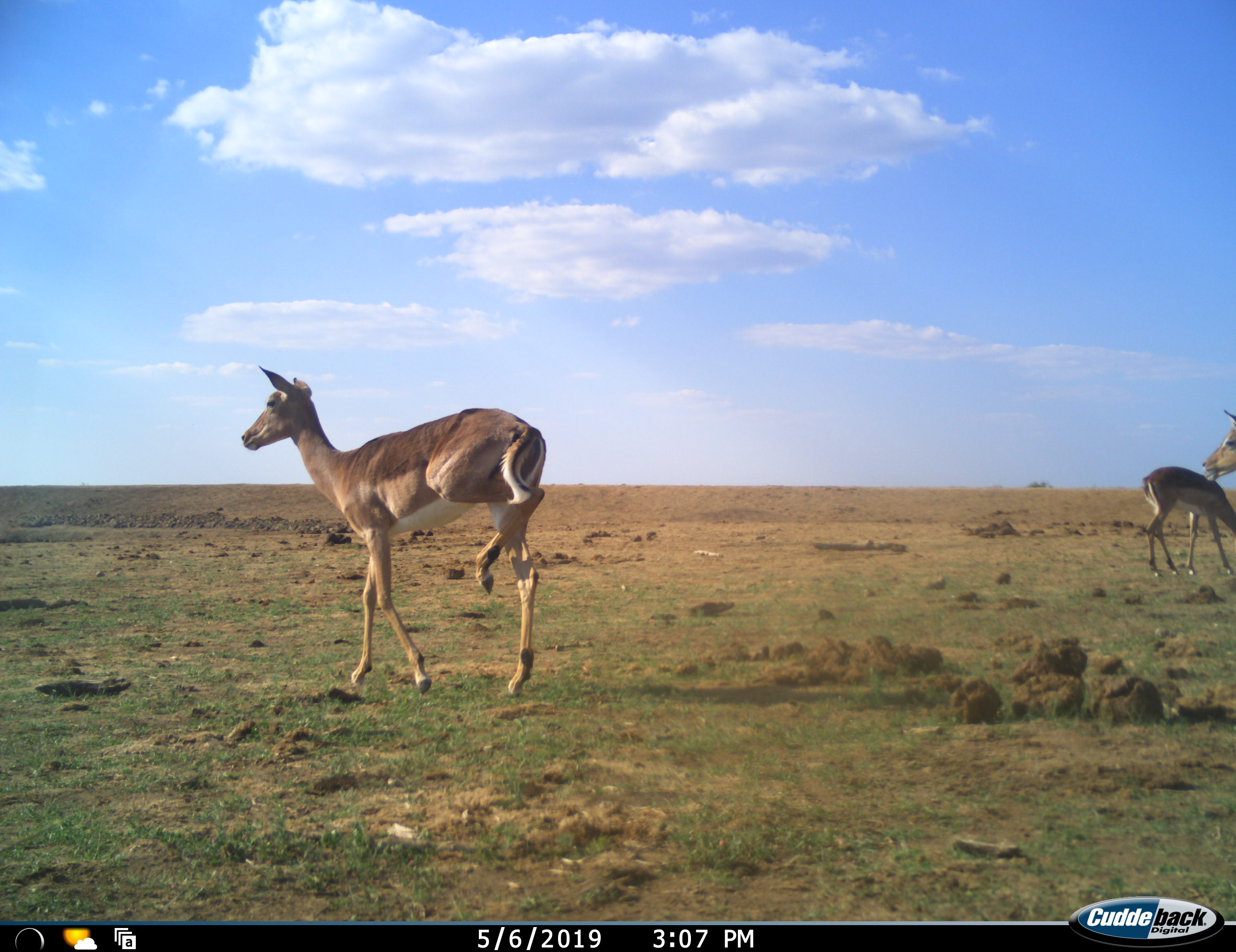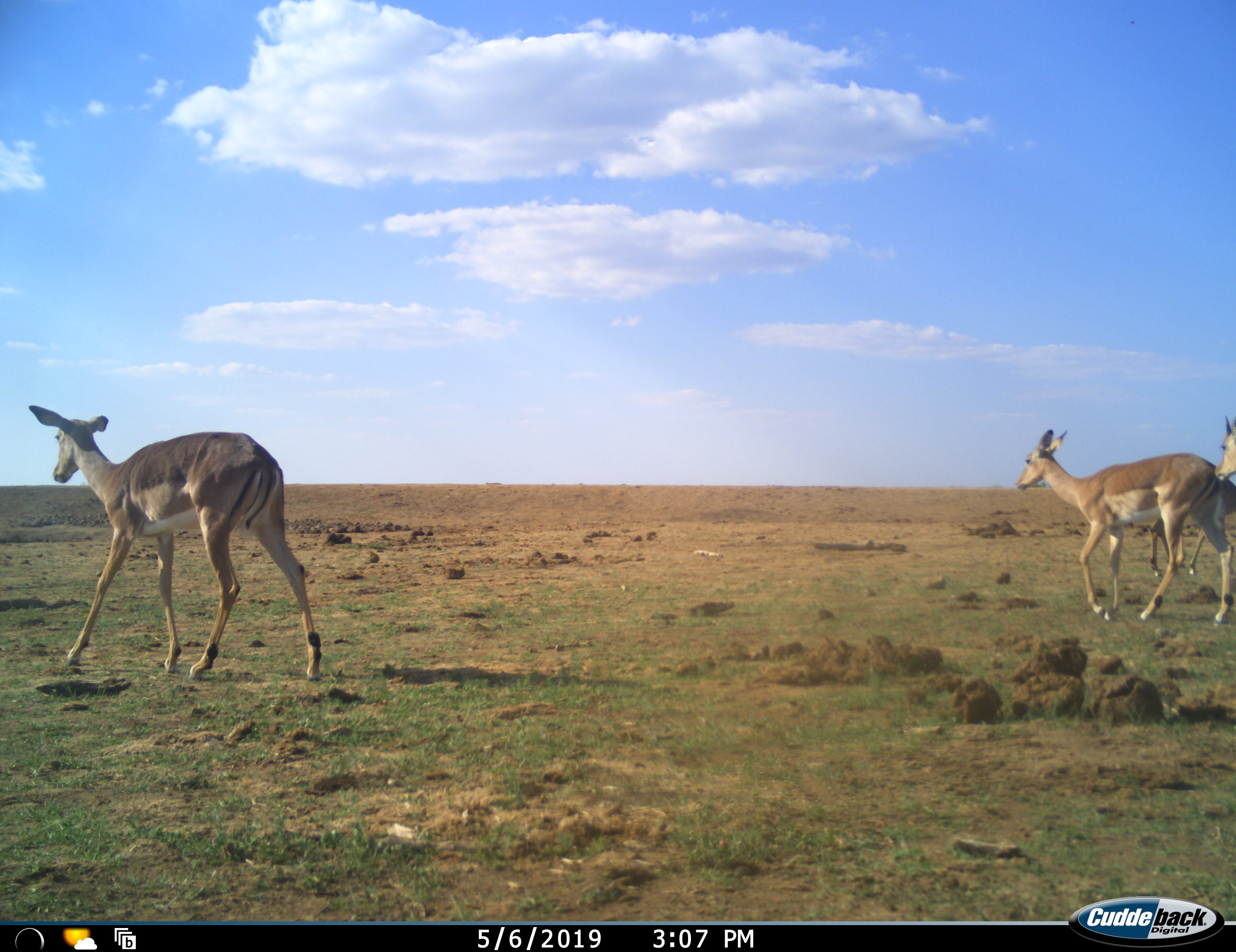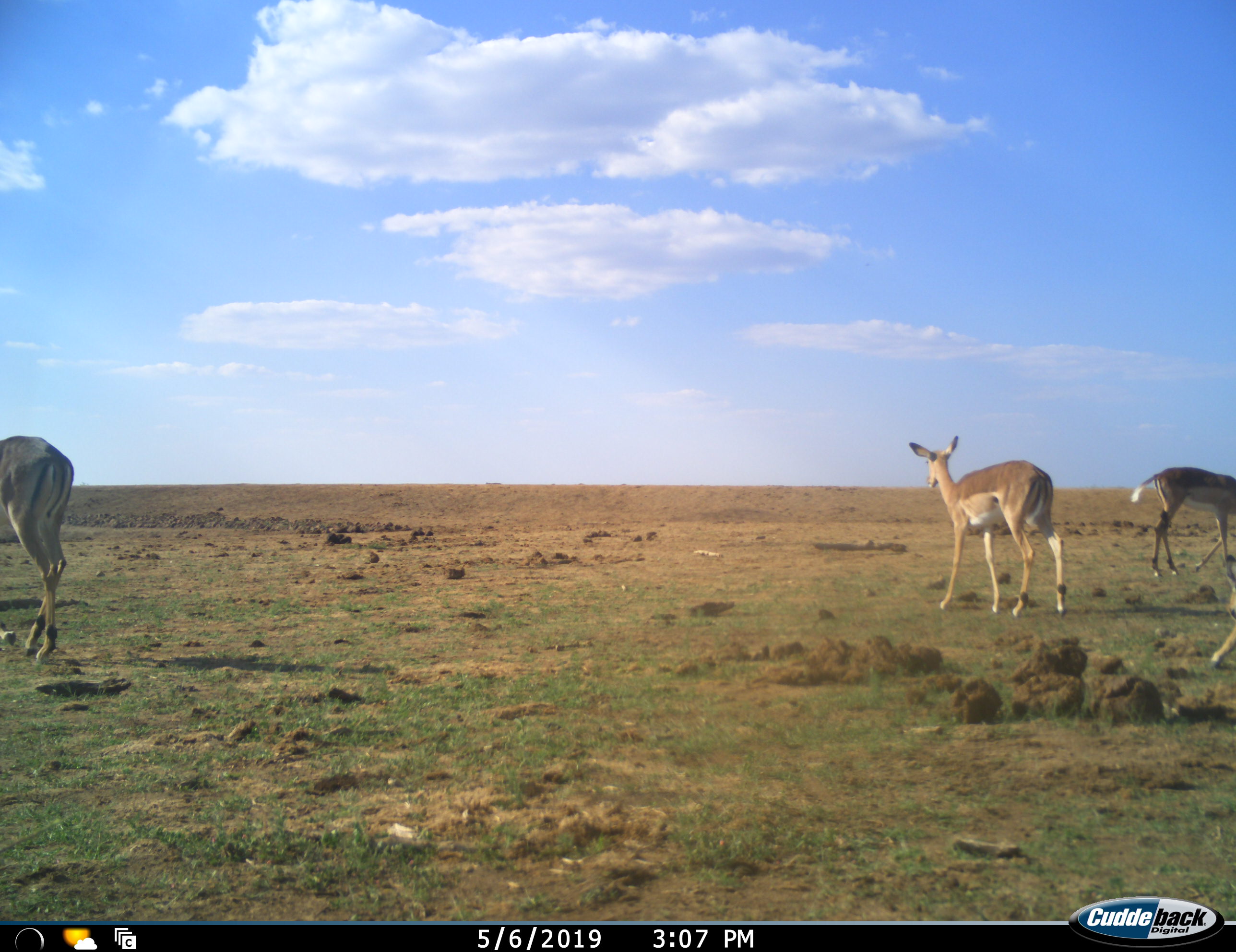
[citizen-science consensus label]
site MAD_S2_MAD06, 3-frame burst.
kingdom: Animalia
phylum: Chordata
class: Mammalia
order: Artiodactyla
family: Bovidae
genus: Aepyceros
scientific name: Aepyceros melampus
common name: impala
Impala (Aepyceros melampus), count 4. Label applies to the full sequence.